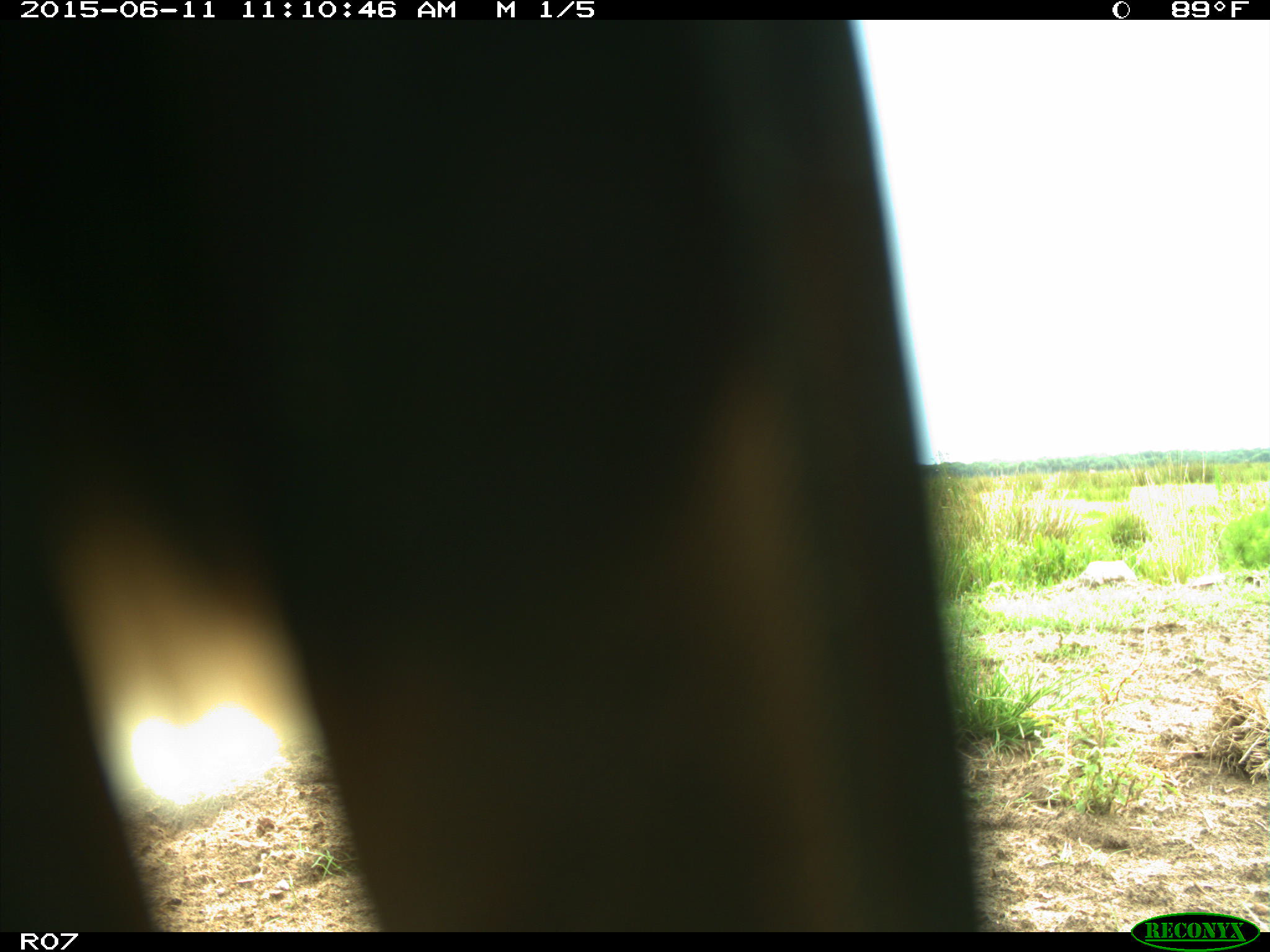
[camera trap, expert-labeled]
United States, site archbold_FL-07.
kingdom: Animalia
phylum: Chordata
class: Mammalia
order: Artiodactyla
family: Bovidae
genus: Bos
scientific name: Bos taurus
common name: domestic cow